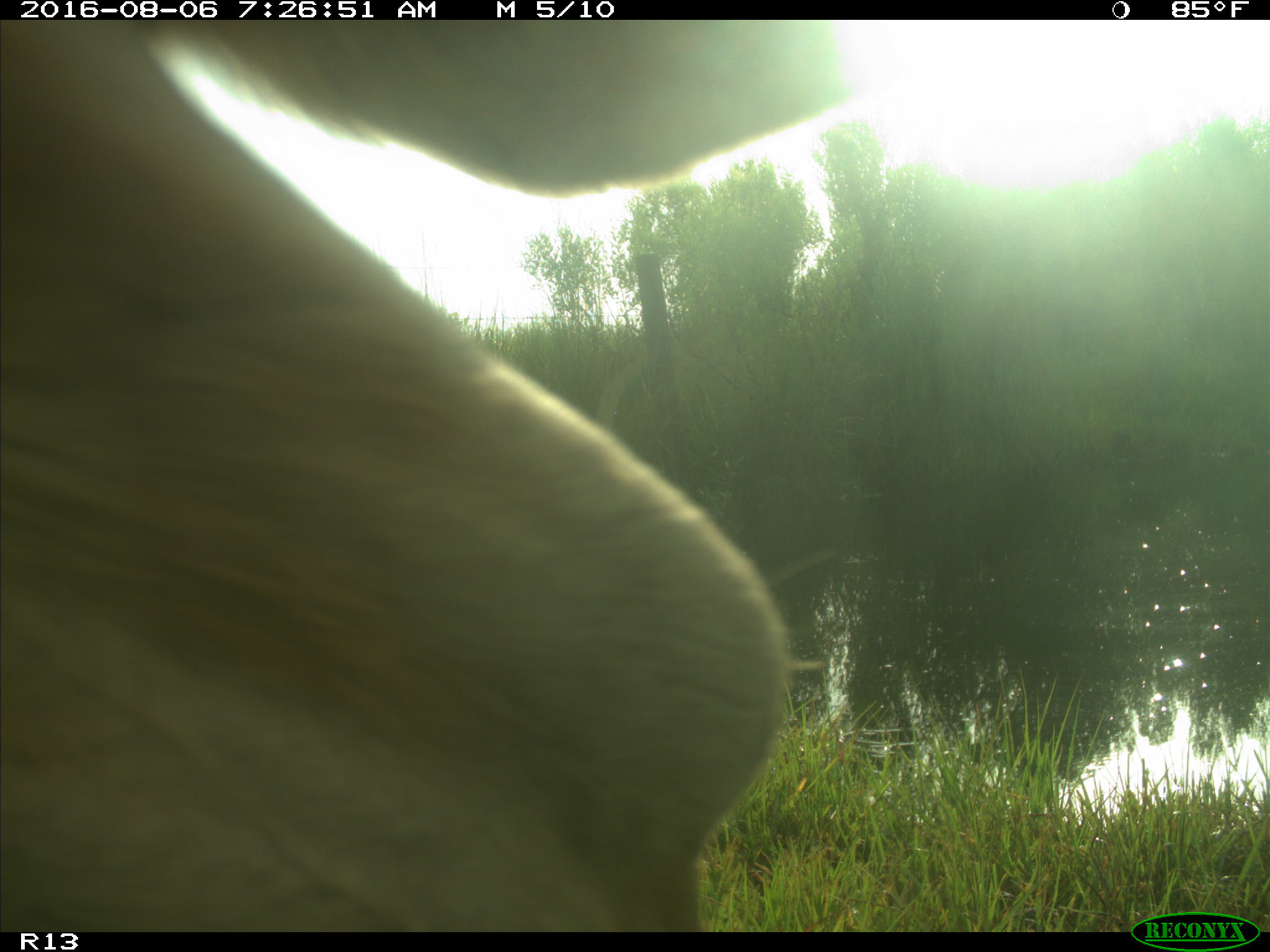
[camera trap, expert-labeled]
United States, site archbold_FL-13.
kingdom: Animalia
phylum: Chordata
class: Mammalia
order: Artiodactyla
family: Bovidae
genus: Bos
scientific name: Bos taurus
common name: domestic cow